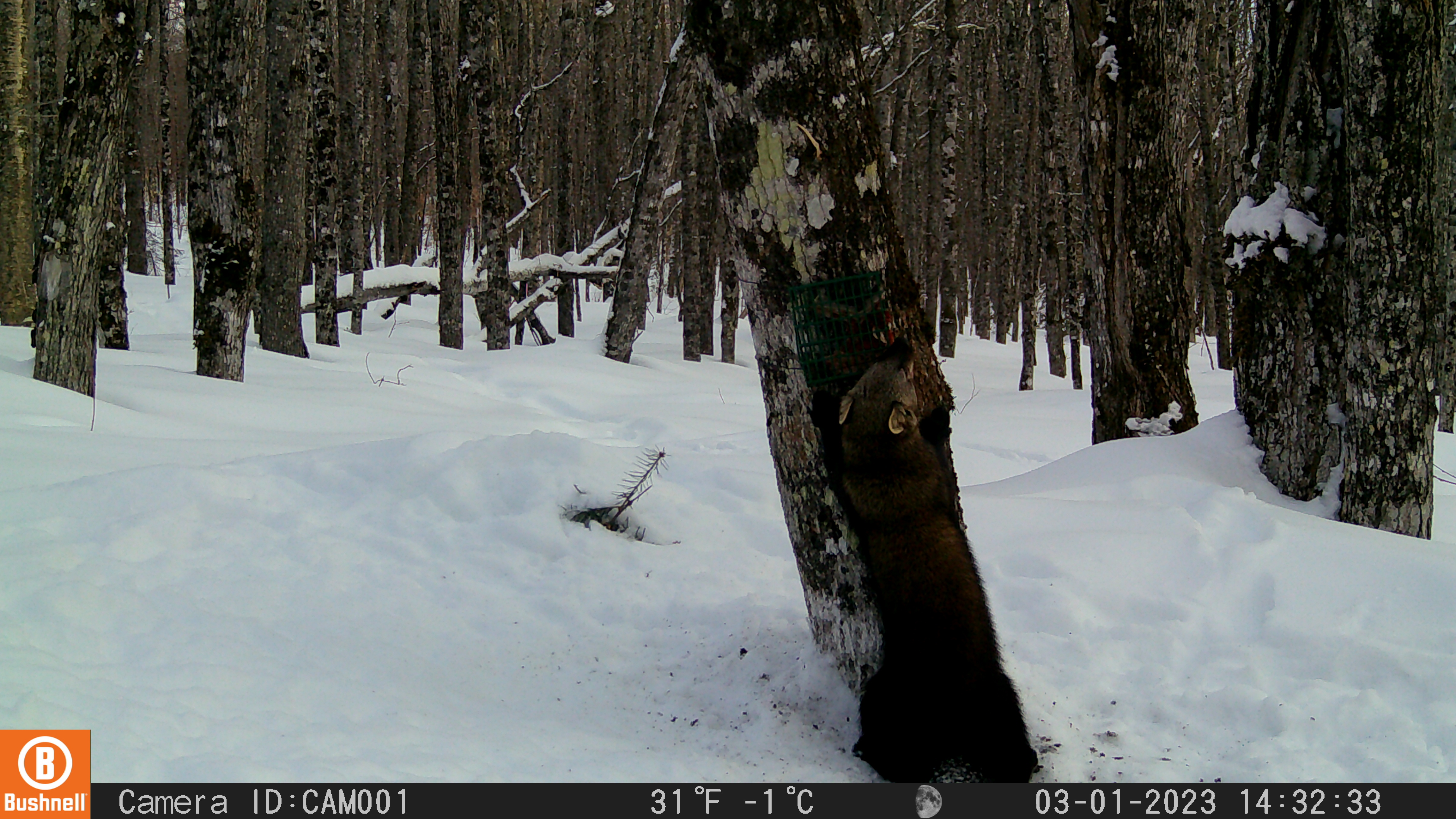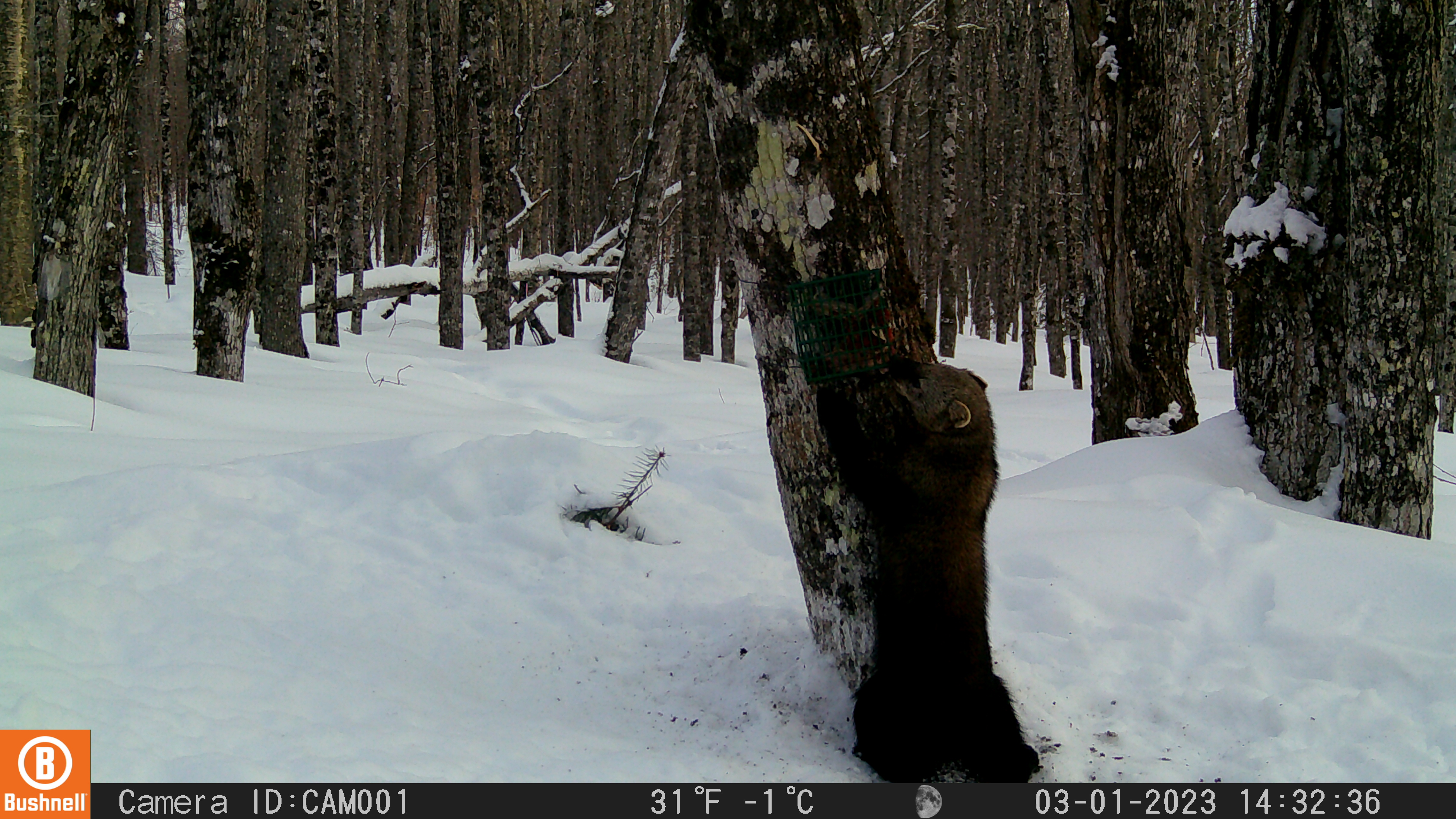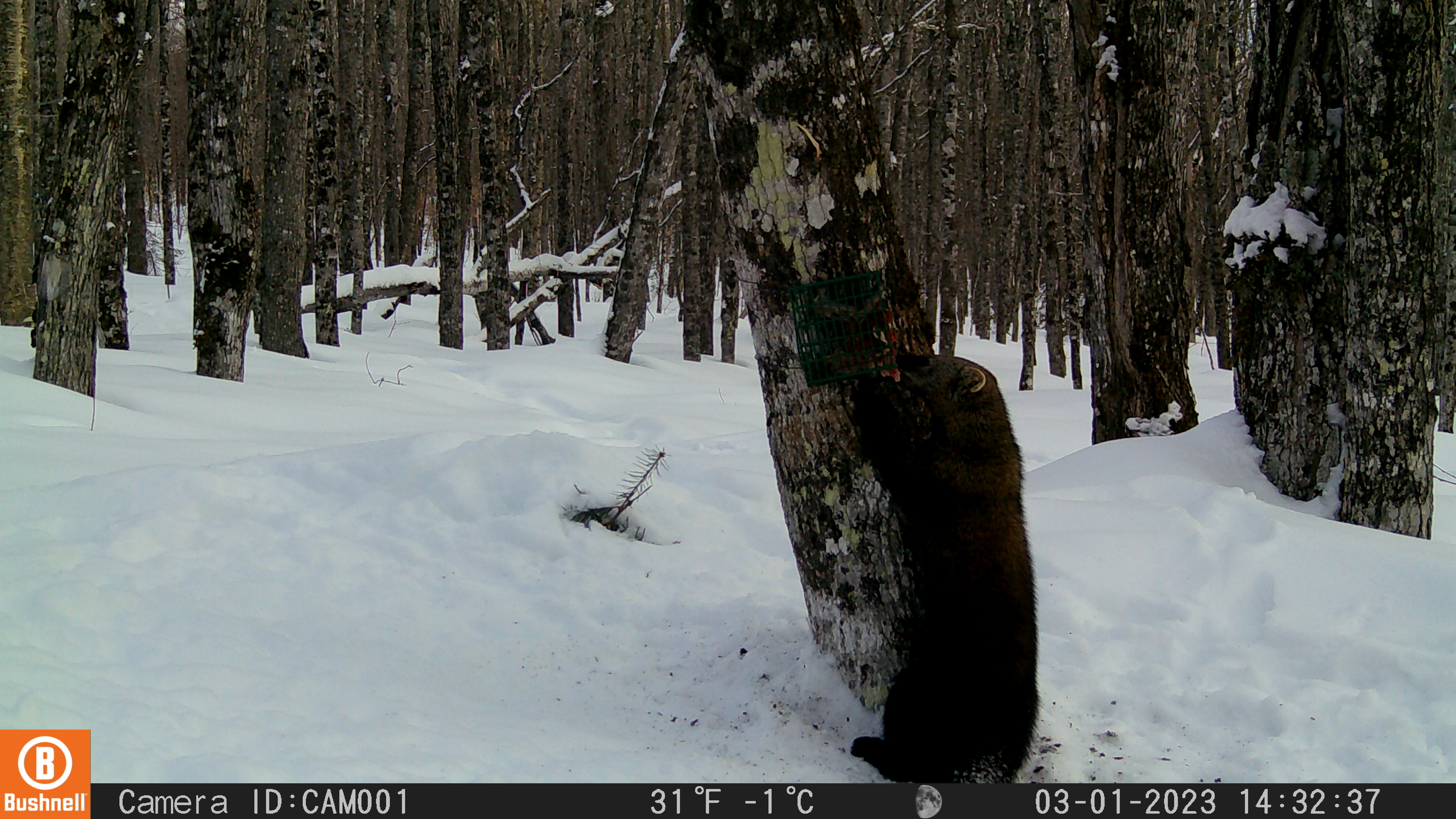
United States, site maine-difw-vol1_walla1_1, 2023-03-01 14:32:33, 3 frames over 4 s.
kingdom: Animalia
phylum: Chordata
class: Mammalia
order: Carnivora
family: Mustelidae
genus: Pekania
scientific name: Pekania pennanti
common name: fisher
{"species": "fisher (Pekania pennanti)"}